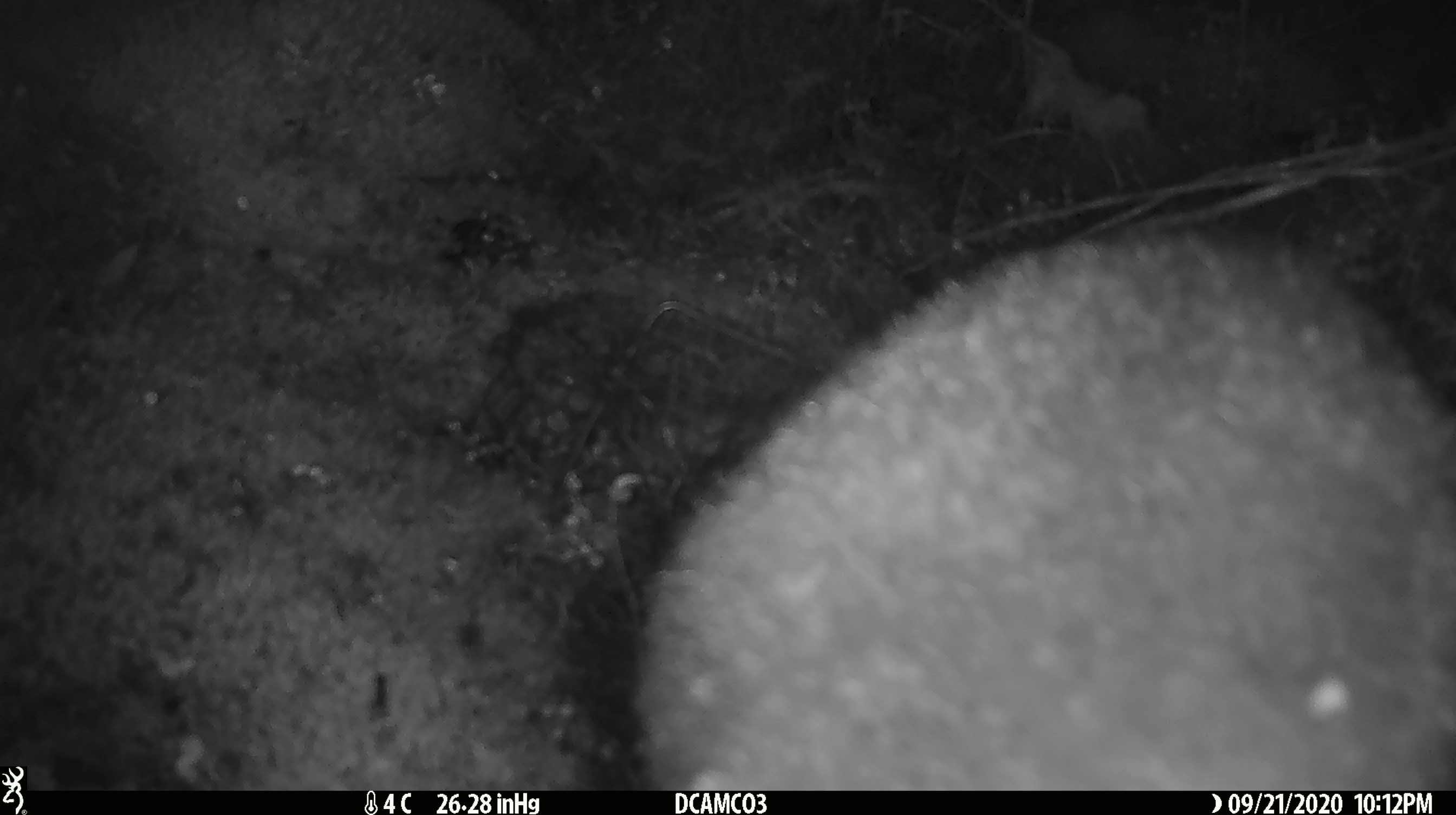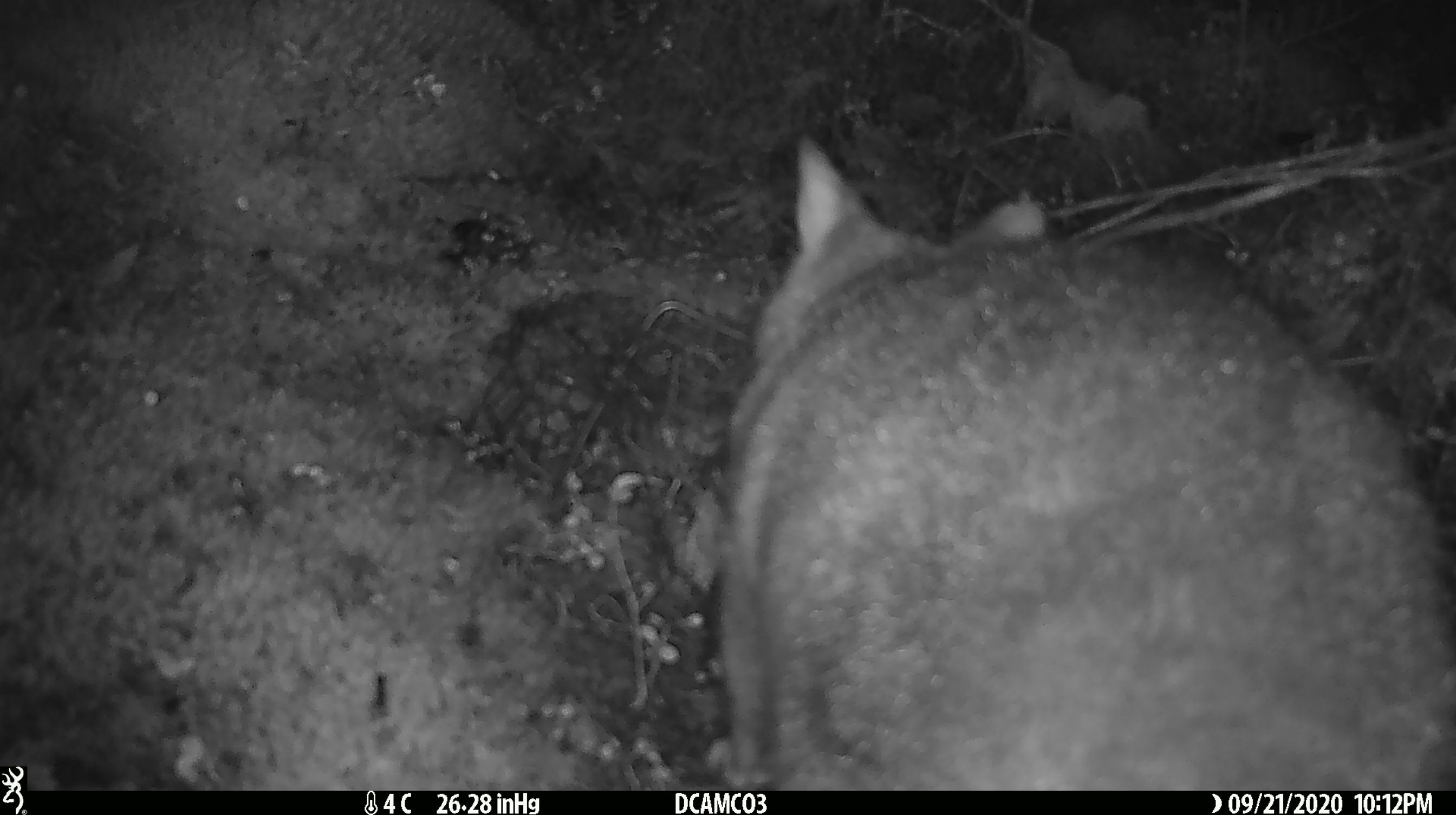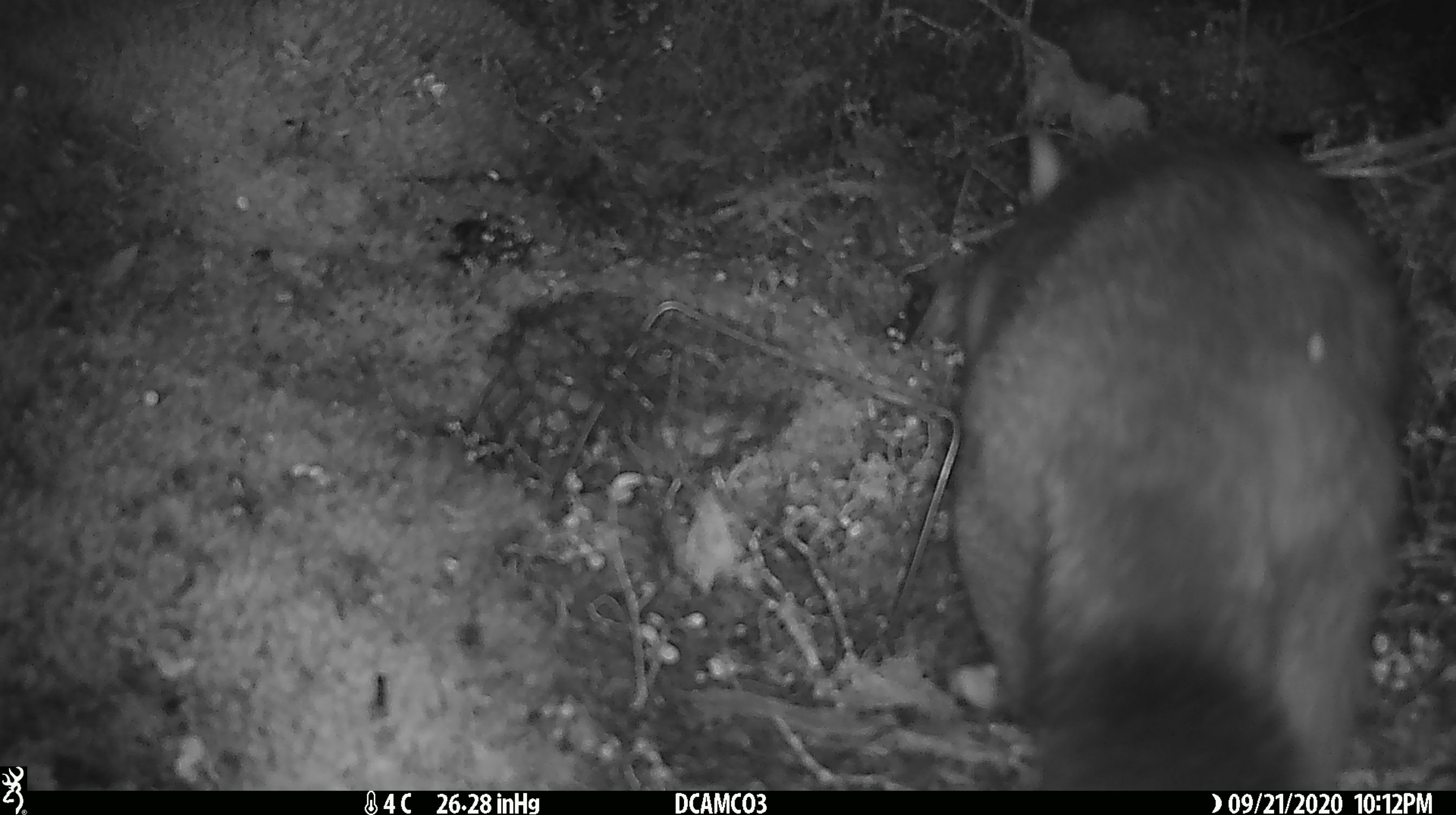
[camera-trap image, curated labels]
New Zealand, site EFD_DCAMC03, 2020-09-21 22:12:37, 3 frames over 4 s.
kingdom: Animalia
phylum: Chordata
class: Mammalia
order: Diprotodontia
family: Phalangeridae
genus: Trichosurus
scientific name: Trichosurus vulpecula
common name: common brushtail possum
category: possum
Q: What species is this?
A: Possum (common brushtail possum) (Trichosurus vulpecula).